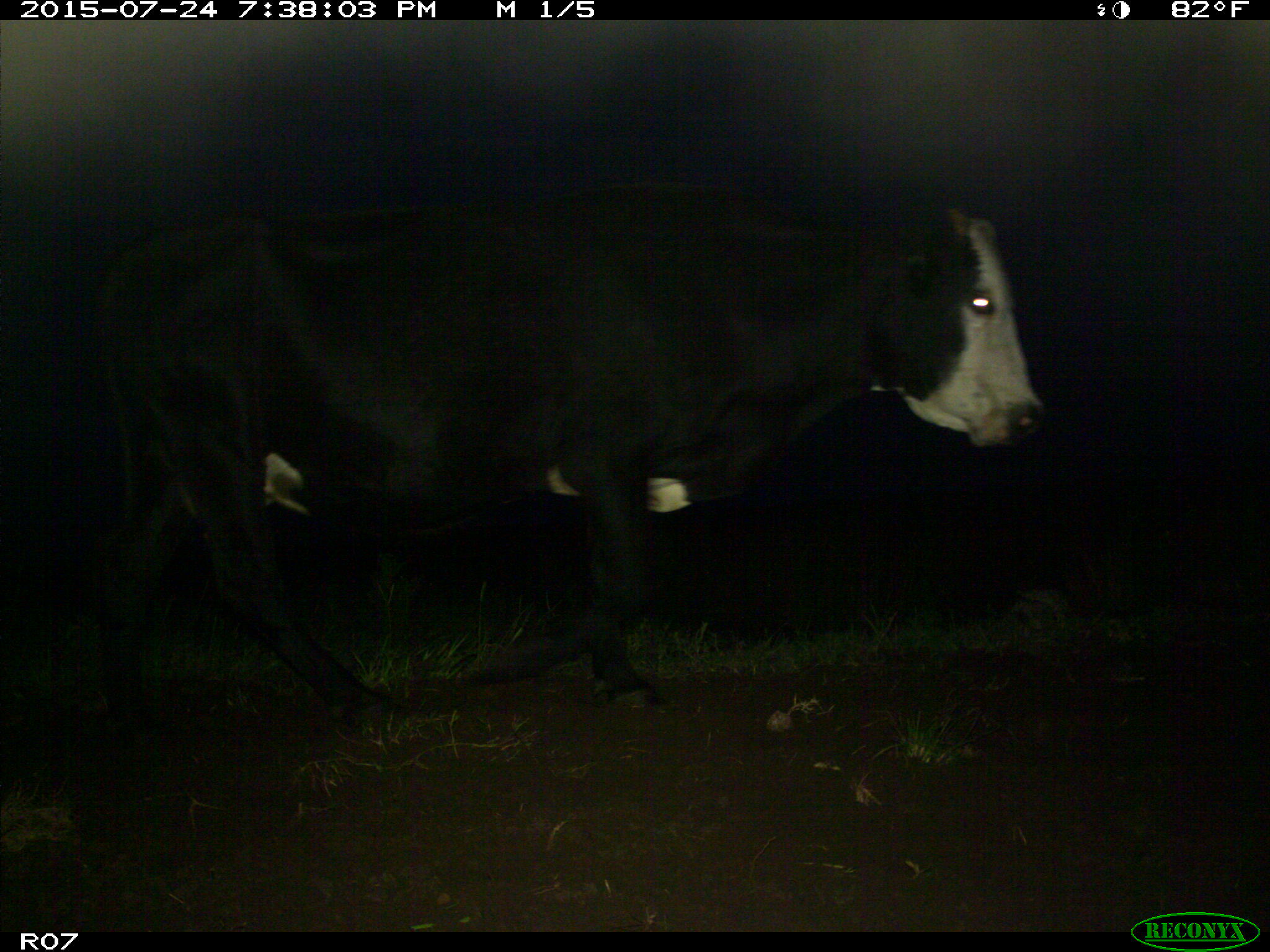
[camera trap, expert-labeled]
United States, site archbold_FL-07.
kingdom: Animalia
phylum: Chordata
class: Mammalia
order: Artiodactyla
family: Bovidae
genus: Bos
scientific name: Bos taurus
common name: domestic cow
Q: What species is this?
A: Bos taurus (domestic cow).